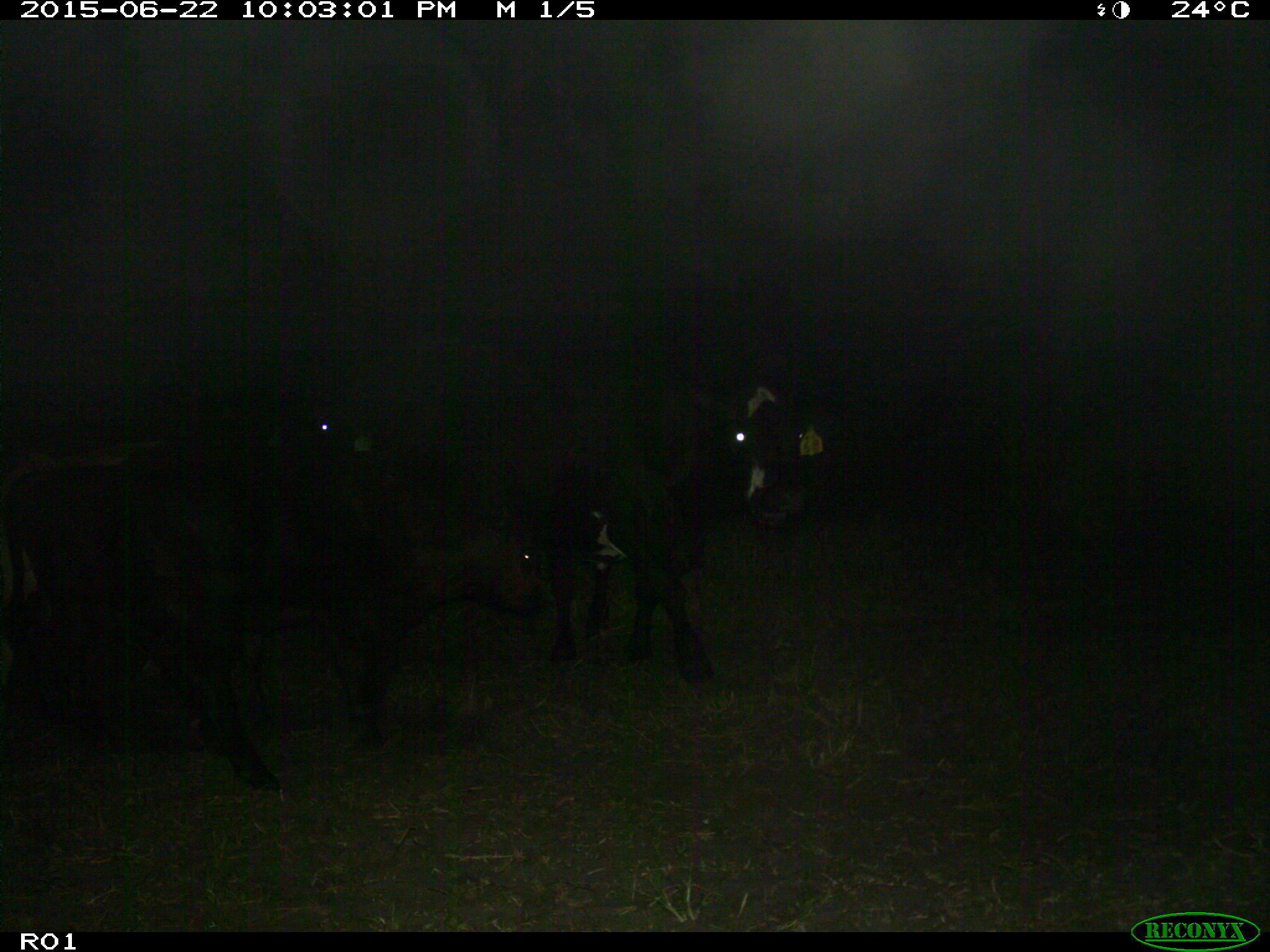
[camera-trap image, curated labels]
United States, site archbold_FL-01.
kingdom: Animalia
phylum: Chordata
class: Mammalia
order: Artiodactyla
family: Bovidae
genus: Bos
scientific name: Bos taurus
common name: domestic cow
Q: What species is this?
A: Bos taurus (domestic cow).